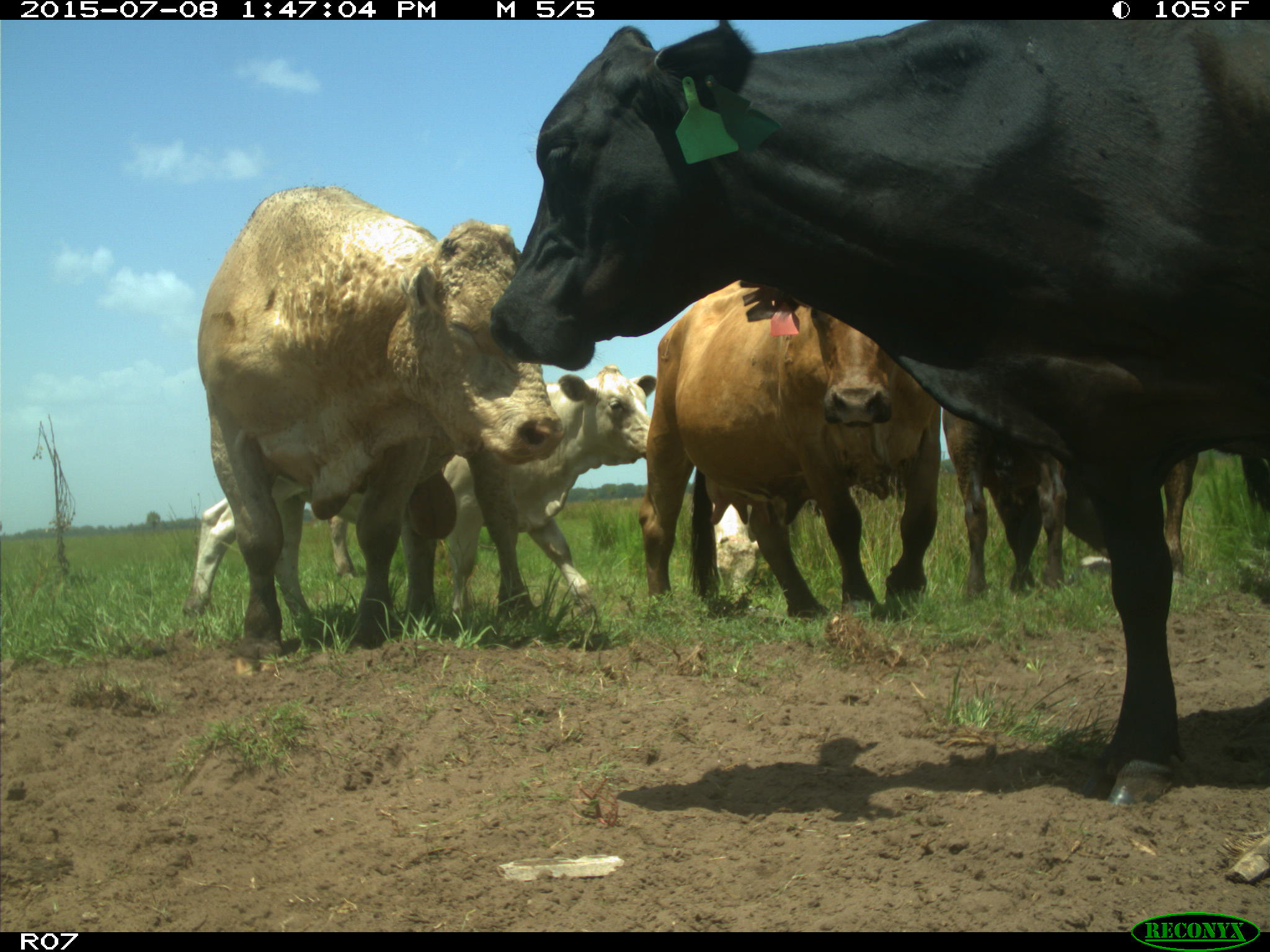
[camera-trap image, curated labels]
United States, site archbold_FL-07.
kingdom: Animalia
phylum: Chordata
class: Mammalia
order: Artiodactyla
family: Bovidae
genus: Bos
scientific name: Bos taurus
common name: domestic cow